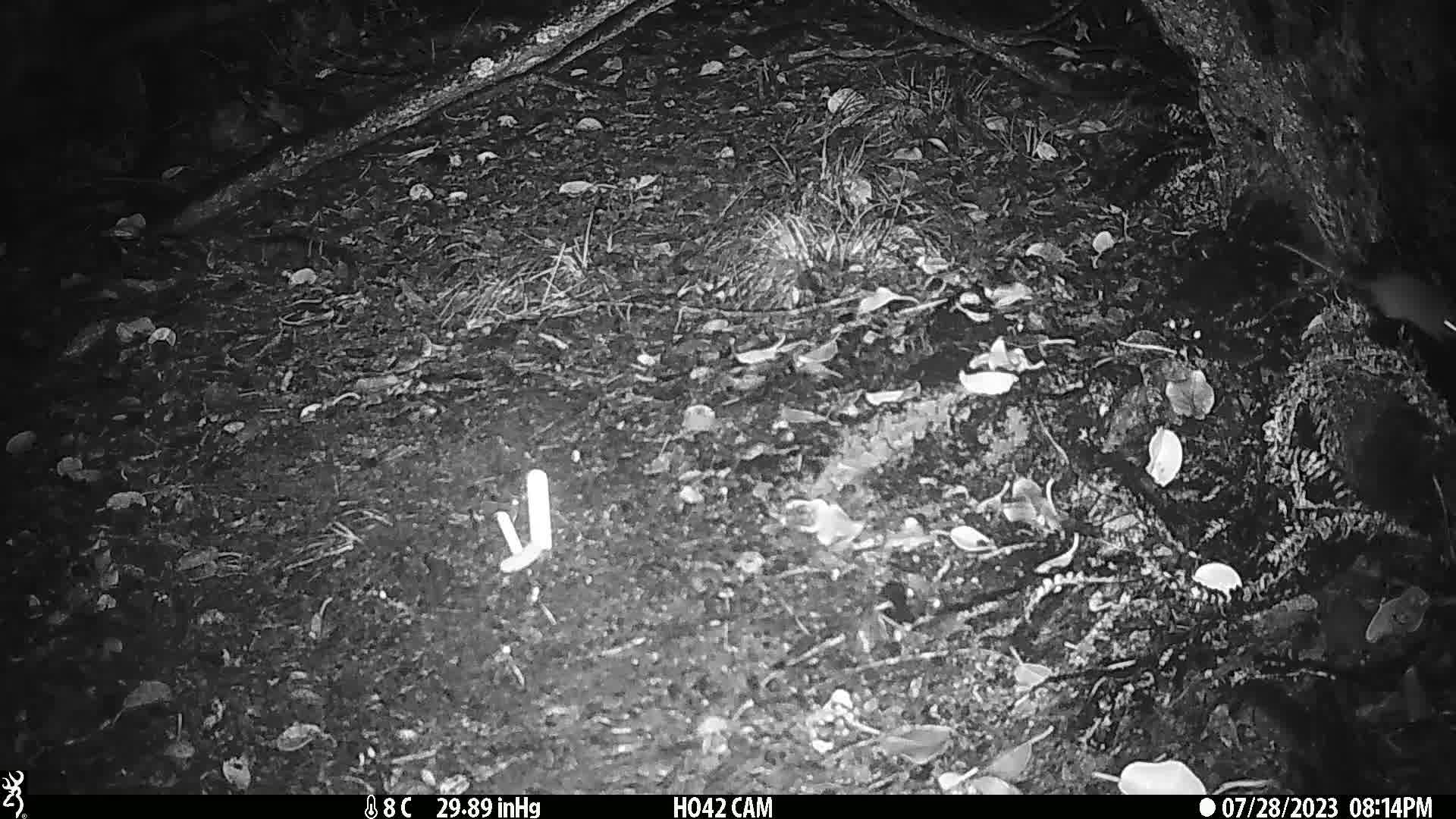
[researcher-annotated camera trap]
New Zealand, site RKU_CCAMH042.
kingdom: Animalia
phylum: Chordata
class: Mammalia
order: Rodentia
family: Muridae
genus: Rattus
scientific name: Rattus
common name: rat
Rat (Rattus).